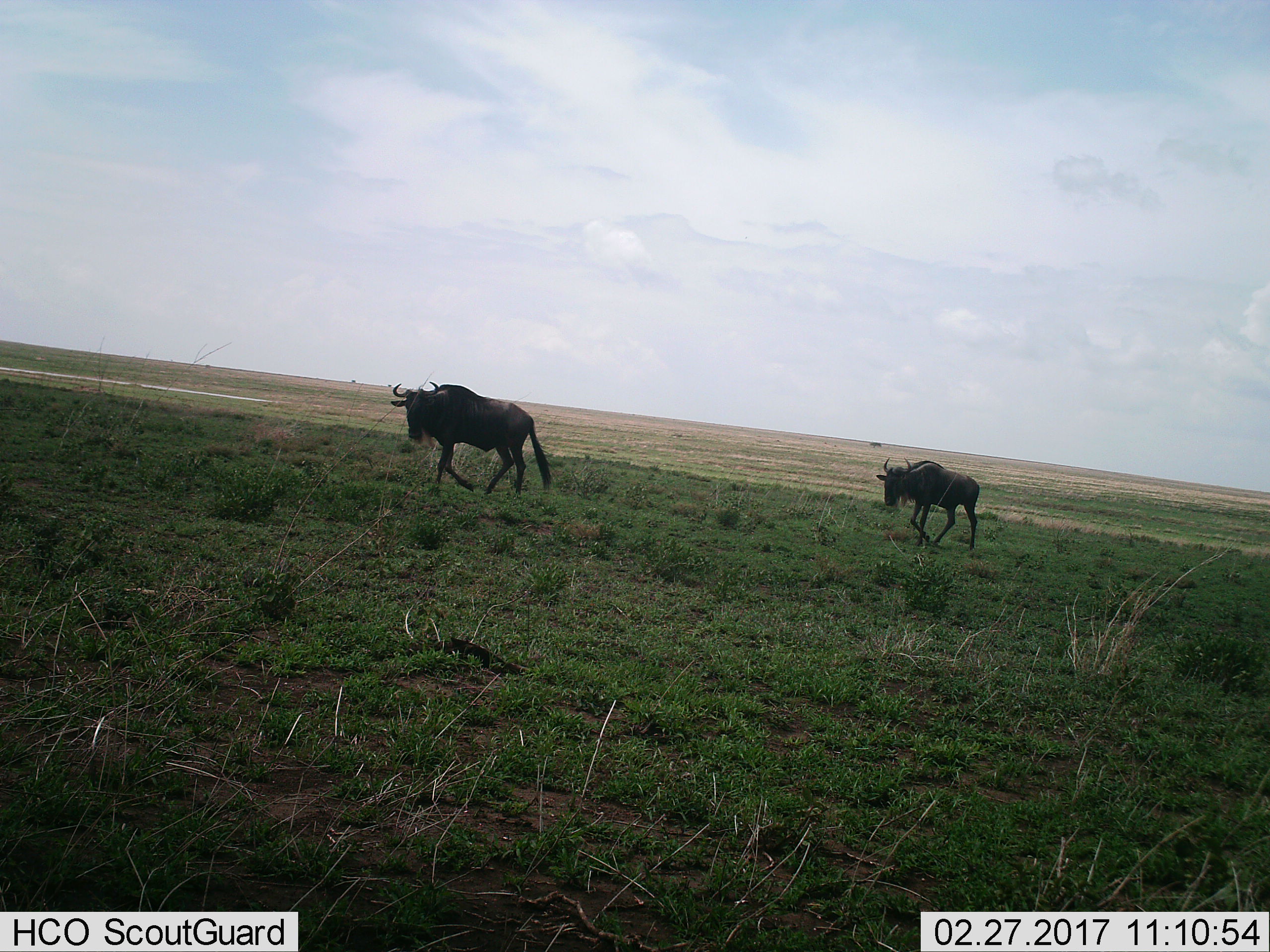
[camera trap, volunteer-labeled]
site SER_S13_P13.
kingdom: Animalia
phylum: Chordata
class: Mammalia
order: Artiodactyla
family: Bovidae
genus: Connochaetes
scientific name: Connochaetes taurinus taurinus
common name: blue wildebeest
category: wildebeestblue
Wildebeestblue (blue wildebeest) (Connochaetes taurinus taurinus), count 2. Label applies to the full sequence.